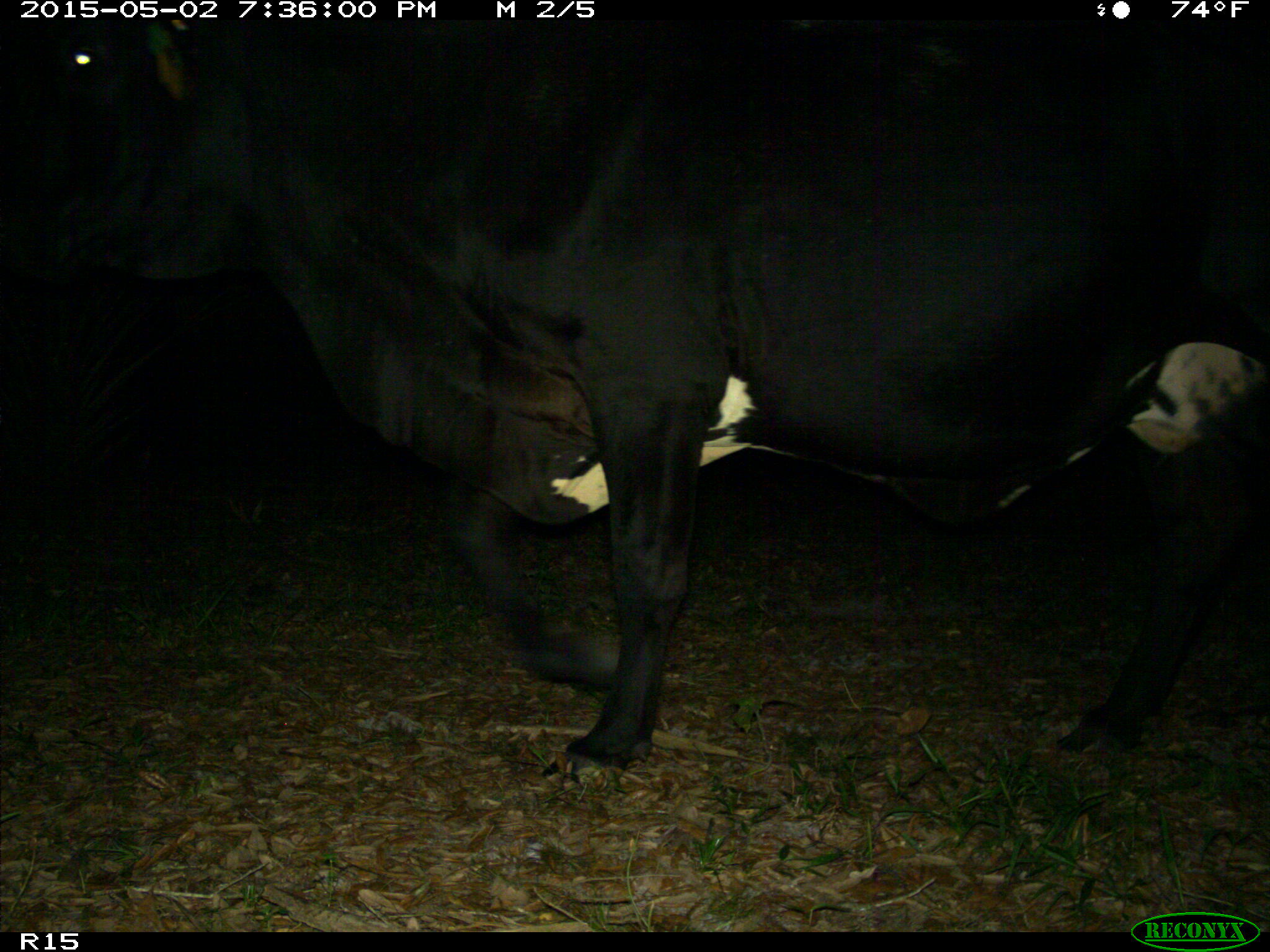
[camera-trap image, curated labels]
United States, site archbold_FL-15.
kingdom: Animalia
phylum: Chordata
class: Mammalia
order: Artiodactyla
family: Bovidae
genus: Bos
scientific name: Bos taurus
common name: domestic cow